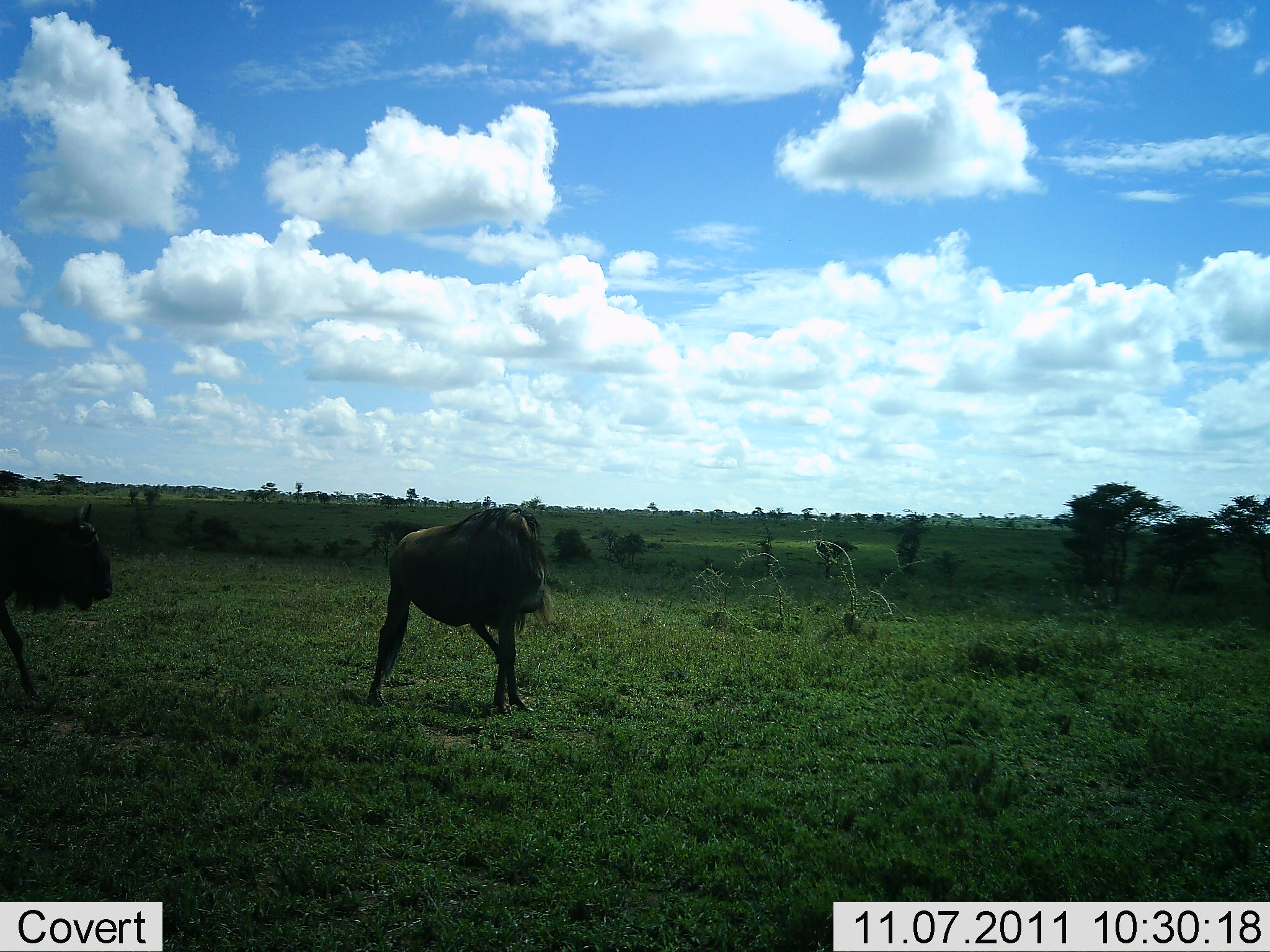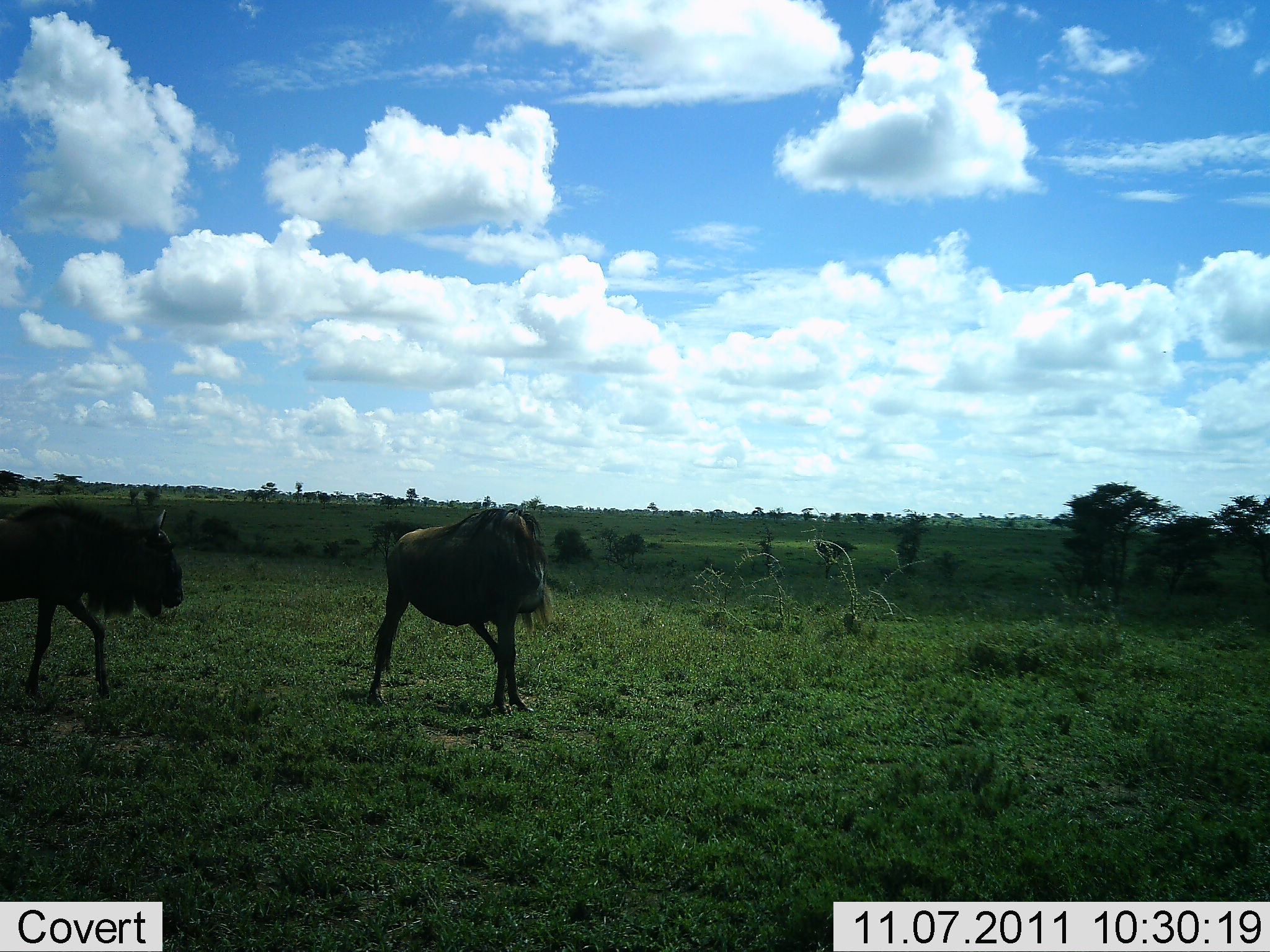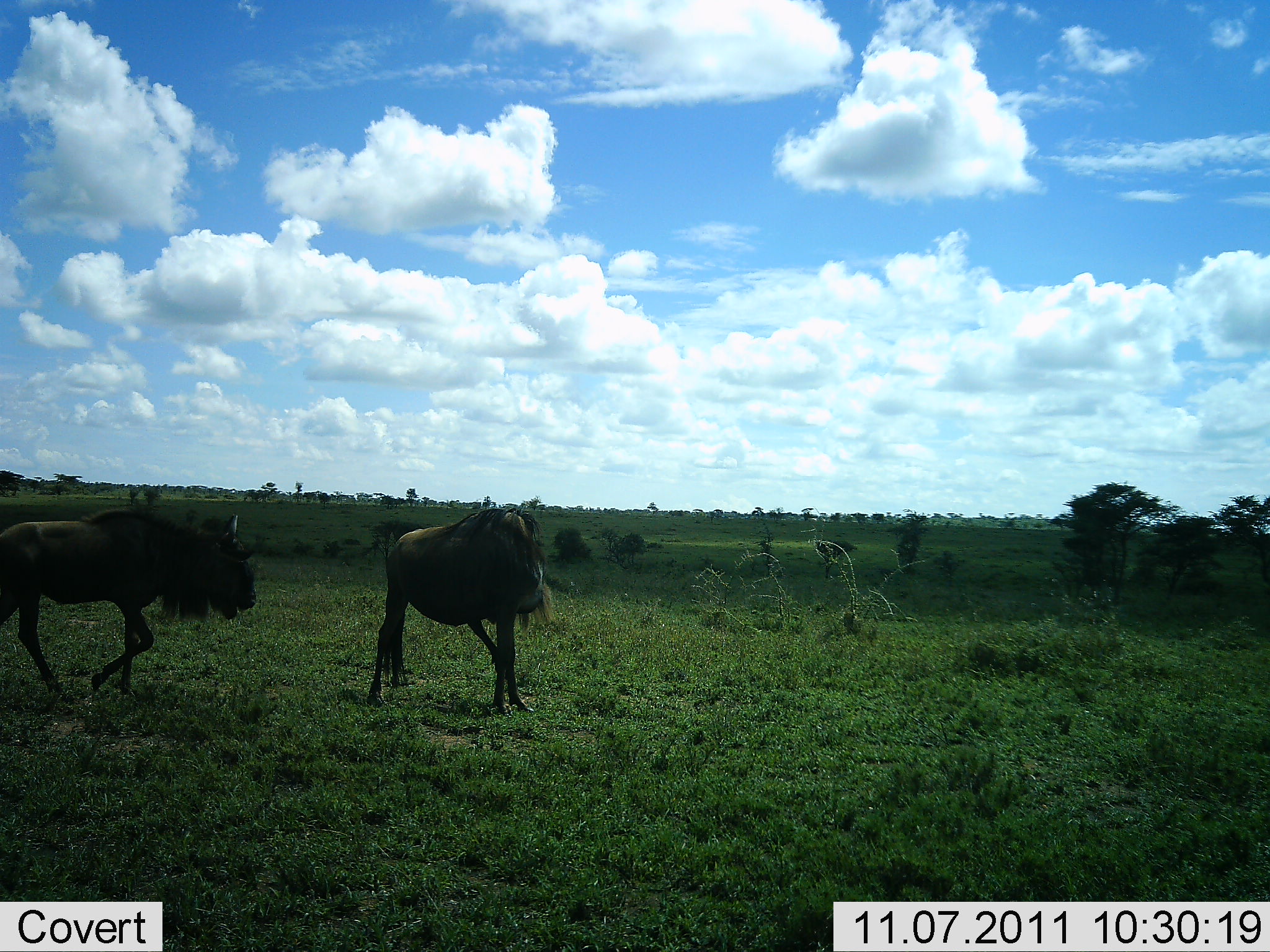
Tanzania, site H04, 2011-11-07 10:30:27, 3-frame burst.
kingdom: Animalia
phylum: Chordata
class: Mammalia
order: Artiodactyla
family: Bovidae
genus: Connochaetes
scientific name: Connochaetes taurinus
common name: blue wildebeest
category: wildebeest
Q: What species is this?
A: Wildebeest (blue wildebeest) (Connochaetes taurinus).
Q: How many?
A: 2.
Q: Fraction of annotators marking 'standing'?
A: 80%.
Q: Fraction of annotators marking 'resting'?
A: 0%.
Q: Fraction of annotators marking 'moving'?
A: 90%.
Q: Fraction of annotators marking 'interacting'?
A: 10%.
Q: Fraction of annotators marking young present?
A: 0%.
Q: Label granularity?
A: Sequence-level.